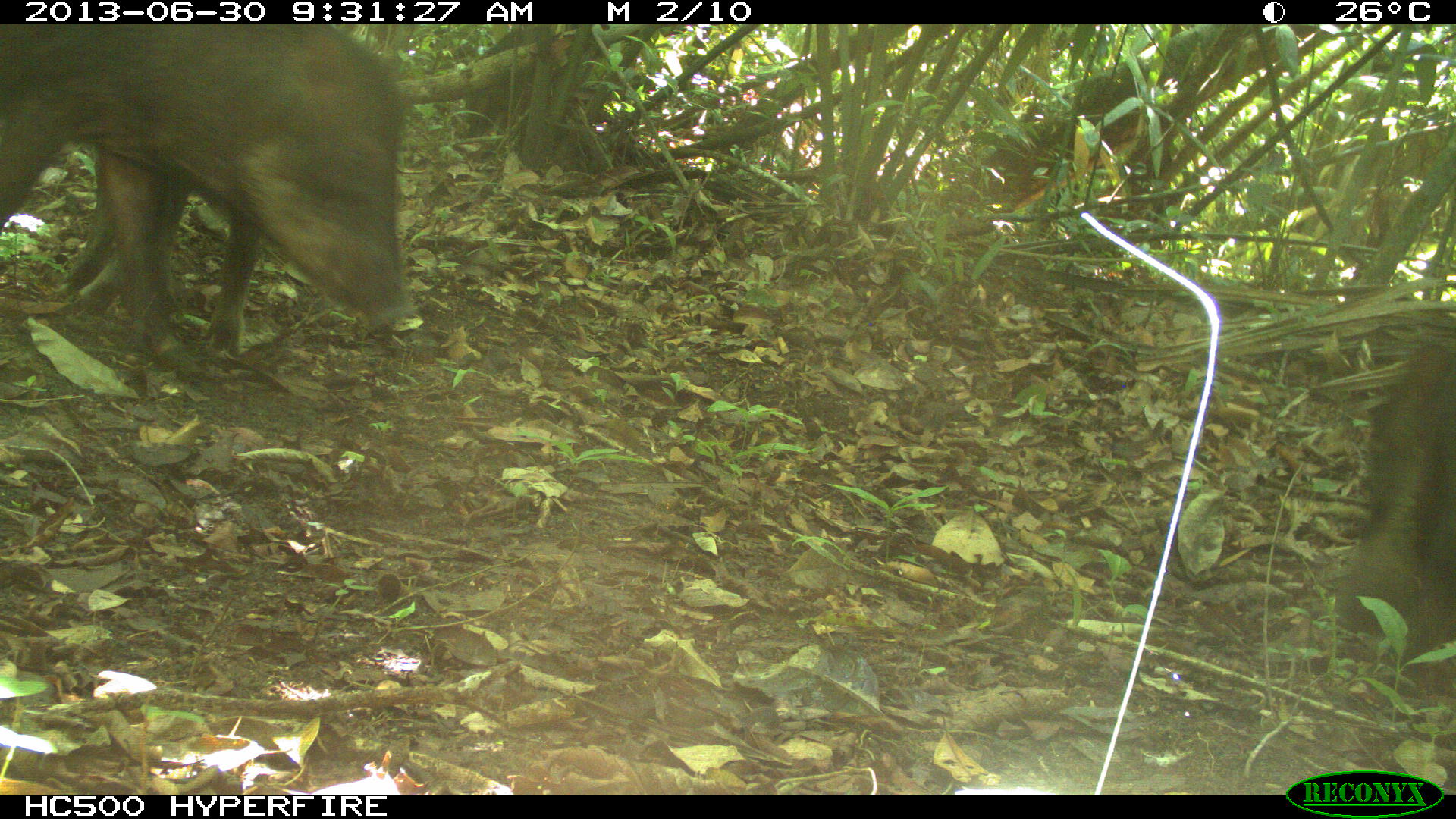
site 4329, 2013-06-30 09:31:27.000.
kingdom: Animalia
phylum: Chordata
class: Mammalia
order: Artiodactyla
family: Tayassuidae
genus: Tayassu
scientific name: Tayassu pecari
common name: white-lipped peccary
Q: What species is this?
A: Tayassu pecari (white-lipped peccary).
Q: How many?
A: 3.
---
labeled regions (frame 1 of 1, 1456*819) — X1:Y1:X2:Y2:
tayassu pecari: 0:24:415:345; 51:134:262:357; 1336:343:1456:697